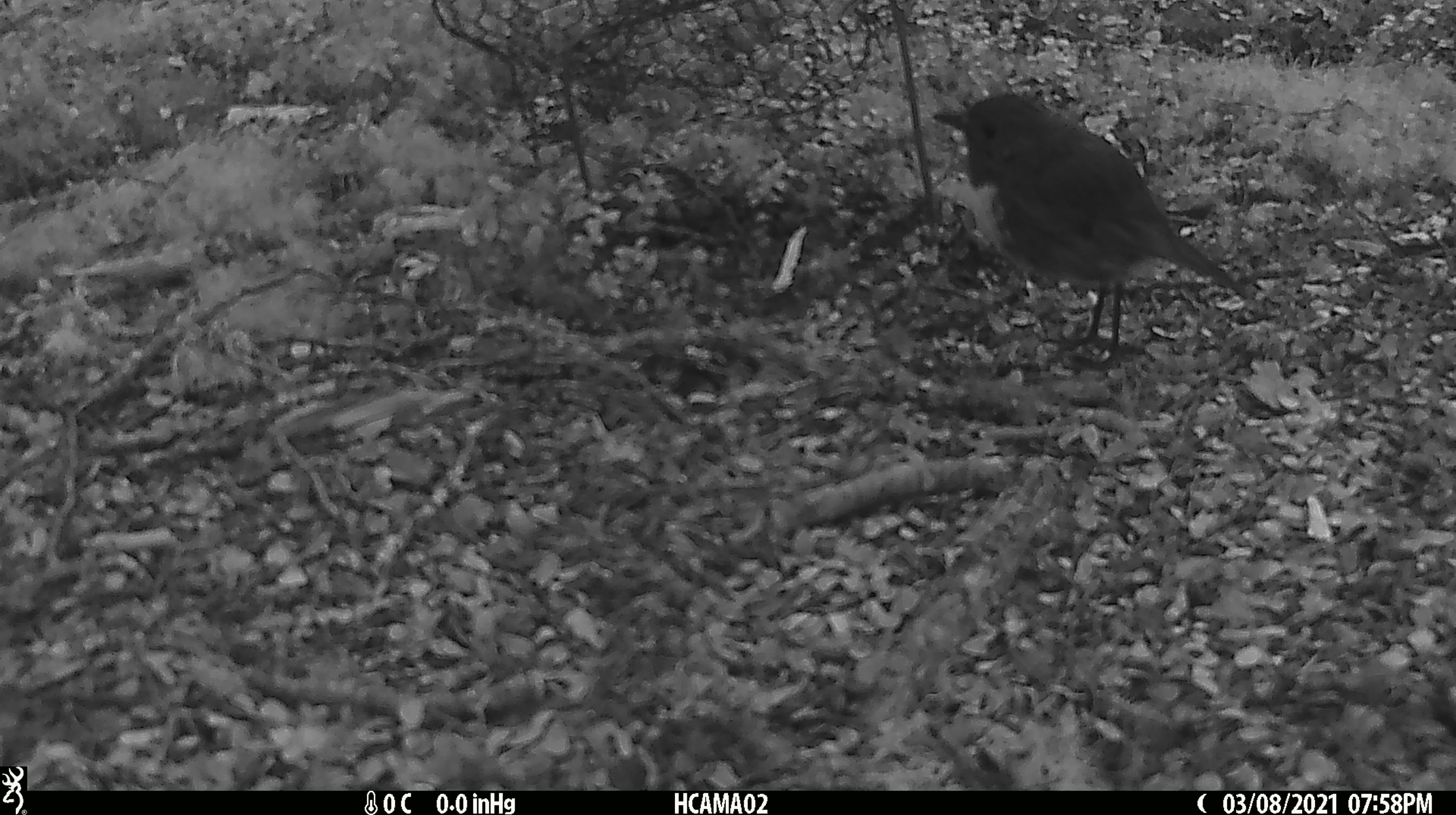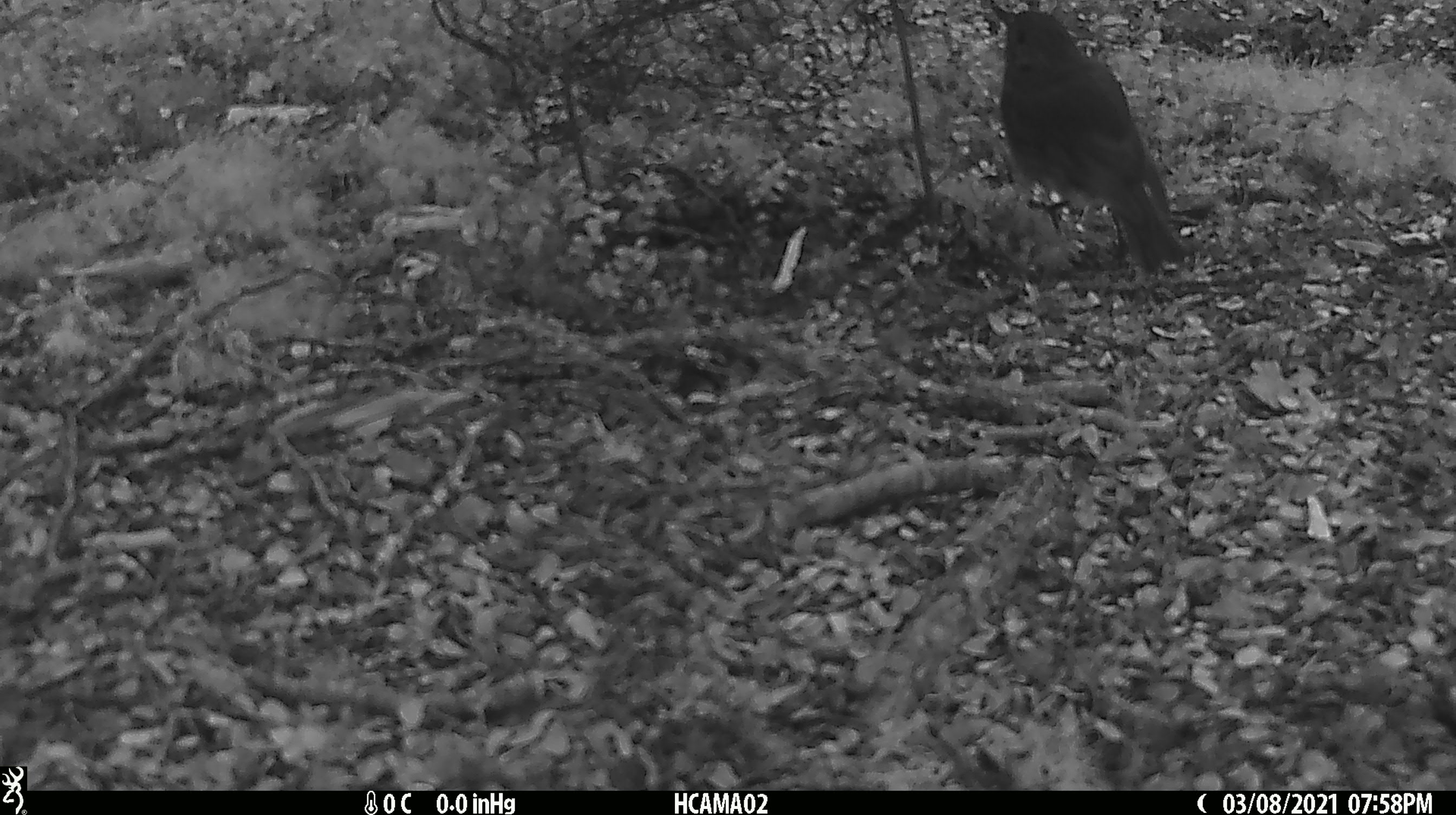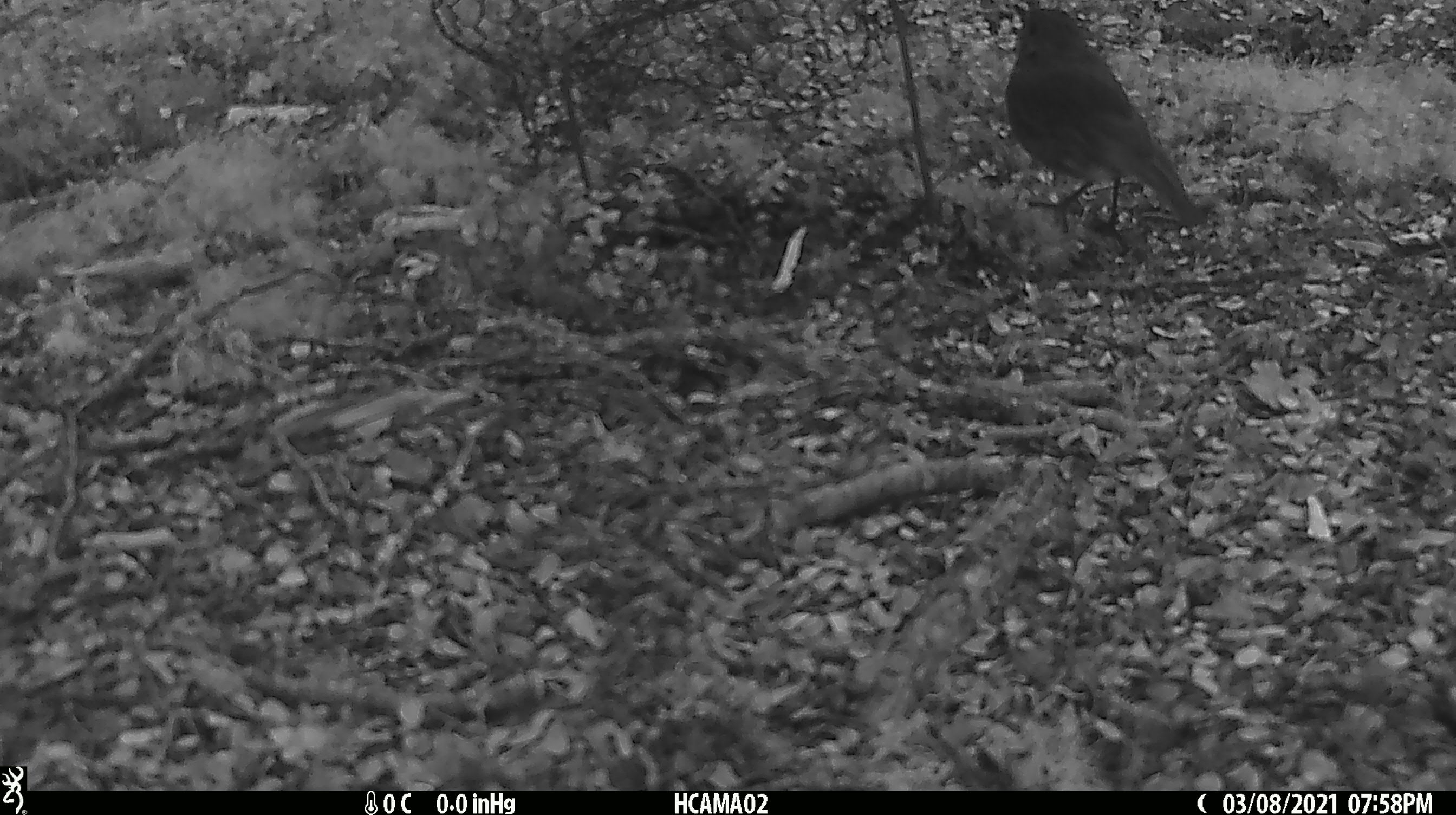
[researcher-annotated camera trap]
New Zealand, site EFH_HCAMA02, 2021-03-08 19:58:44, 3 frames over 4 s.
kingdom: Animalia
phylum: Chordata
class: Aves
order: Passeriformes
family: Petroicidae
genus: Petroica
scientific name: Petroica australis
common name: new zealand robin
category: robin